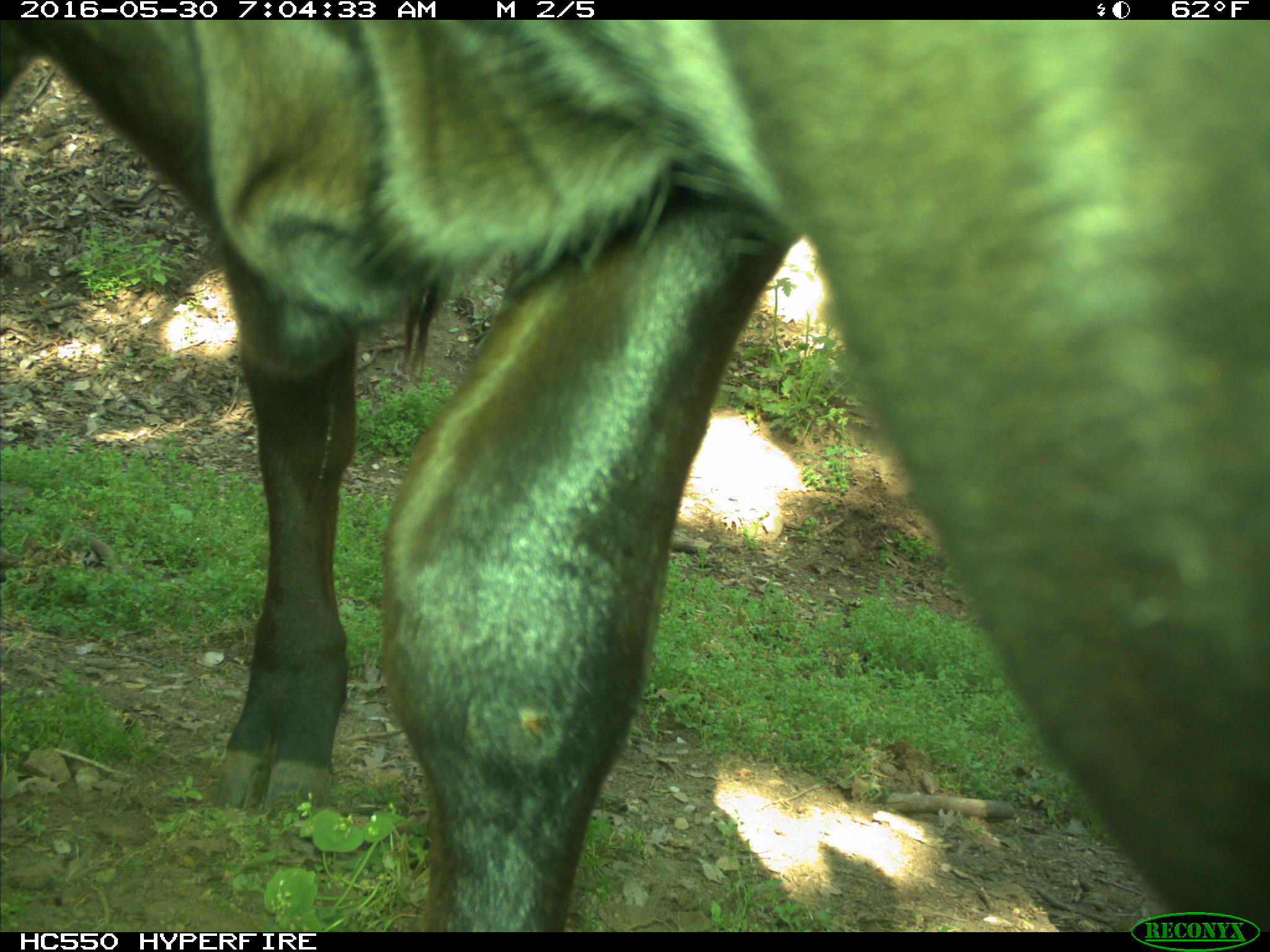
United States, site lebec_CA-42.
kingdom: Animalia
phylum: Chordata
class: Mammalia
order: Artiodactyla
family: Bovidae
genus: Bos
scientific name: Bos taurus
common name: domestic cow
Bos taurus (domestic cow).